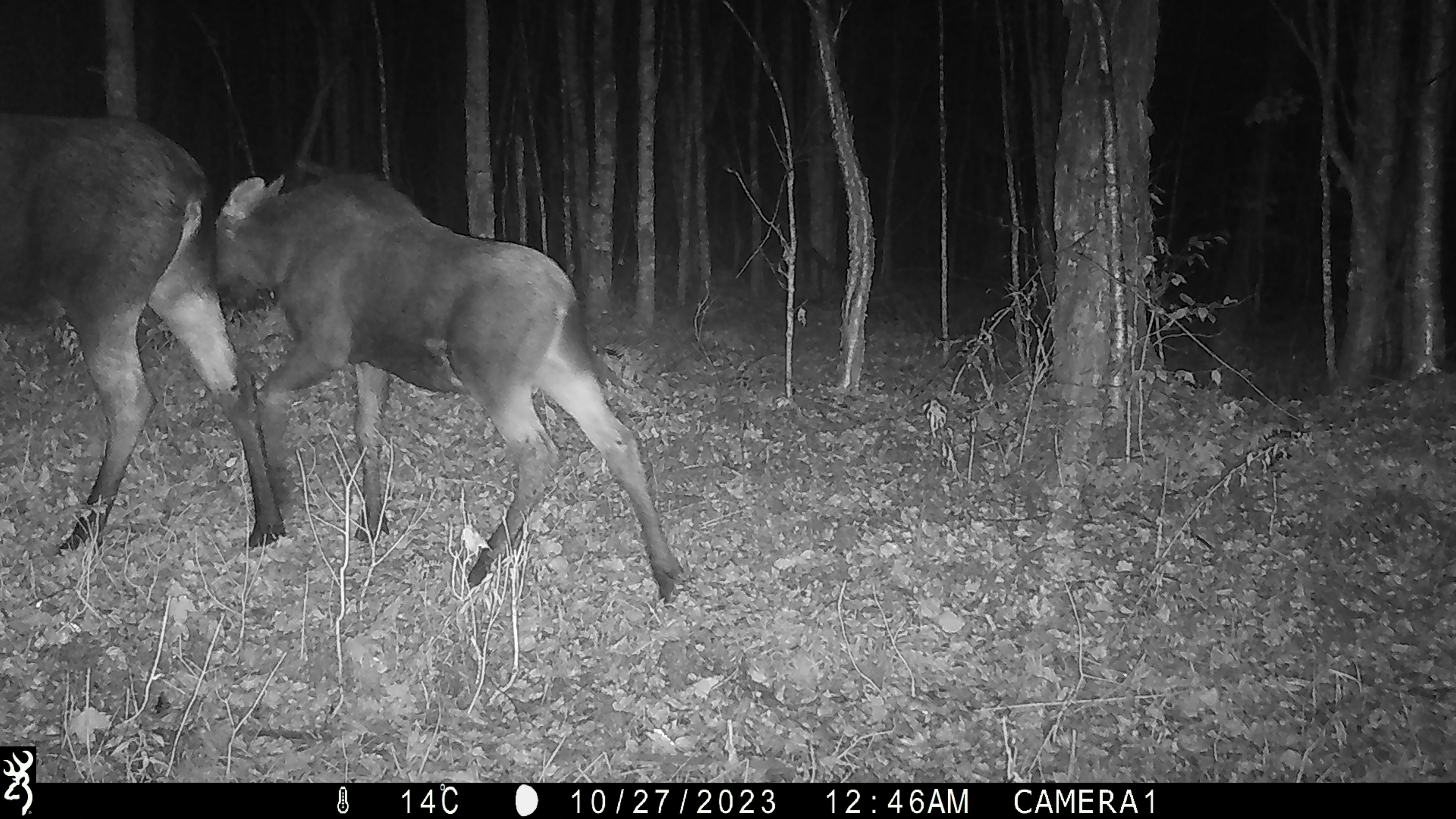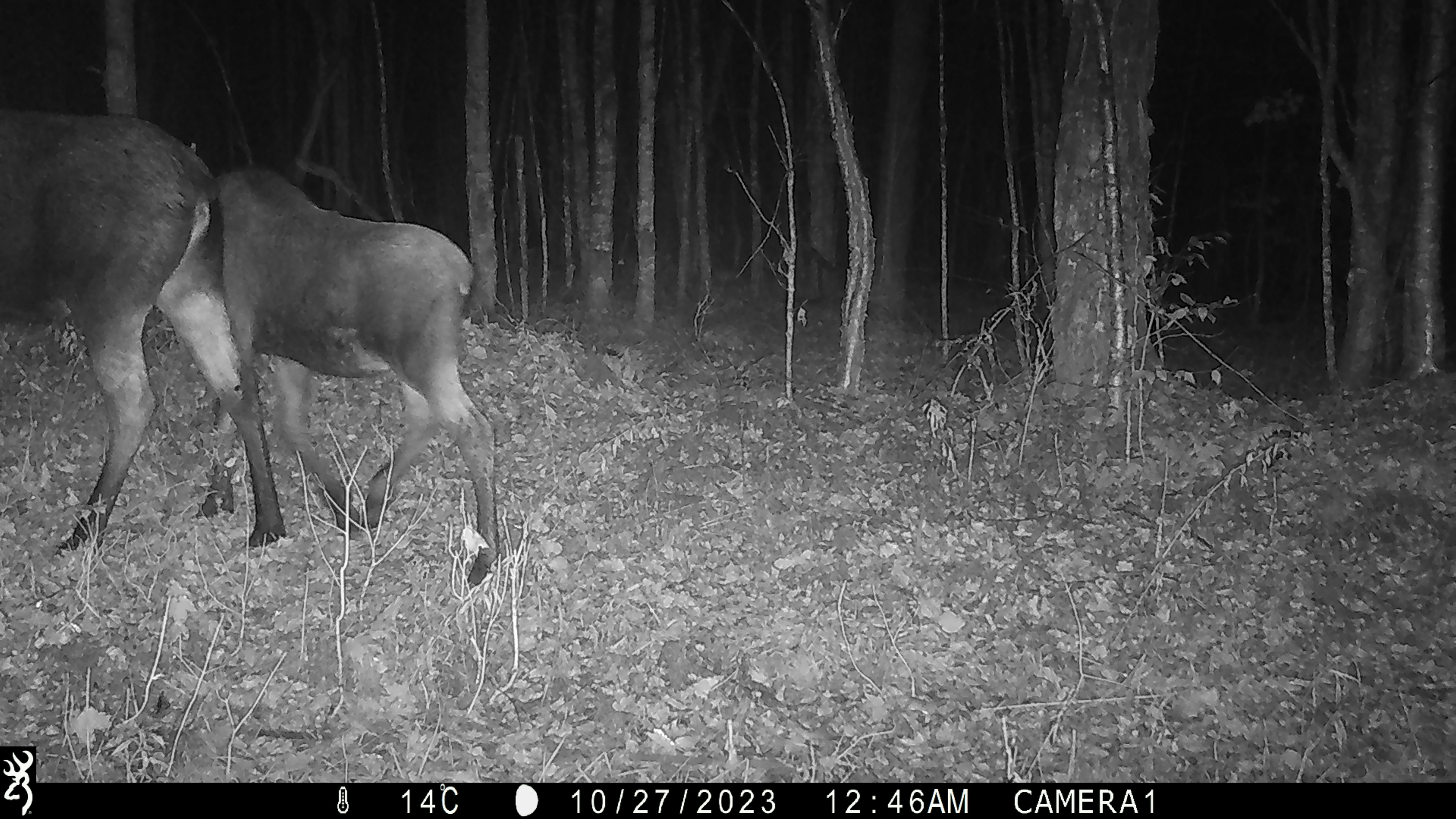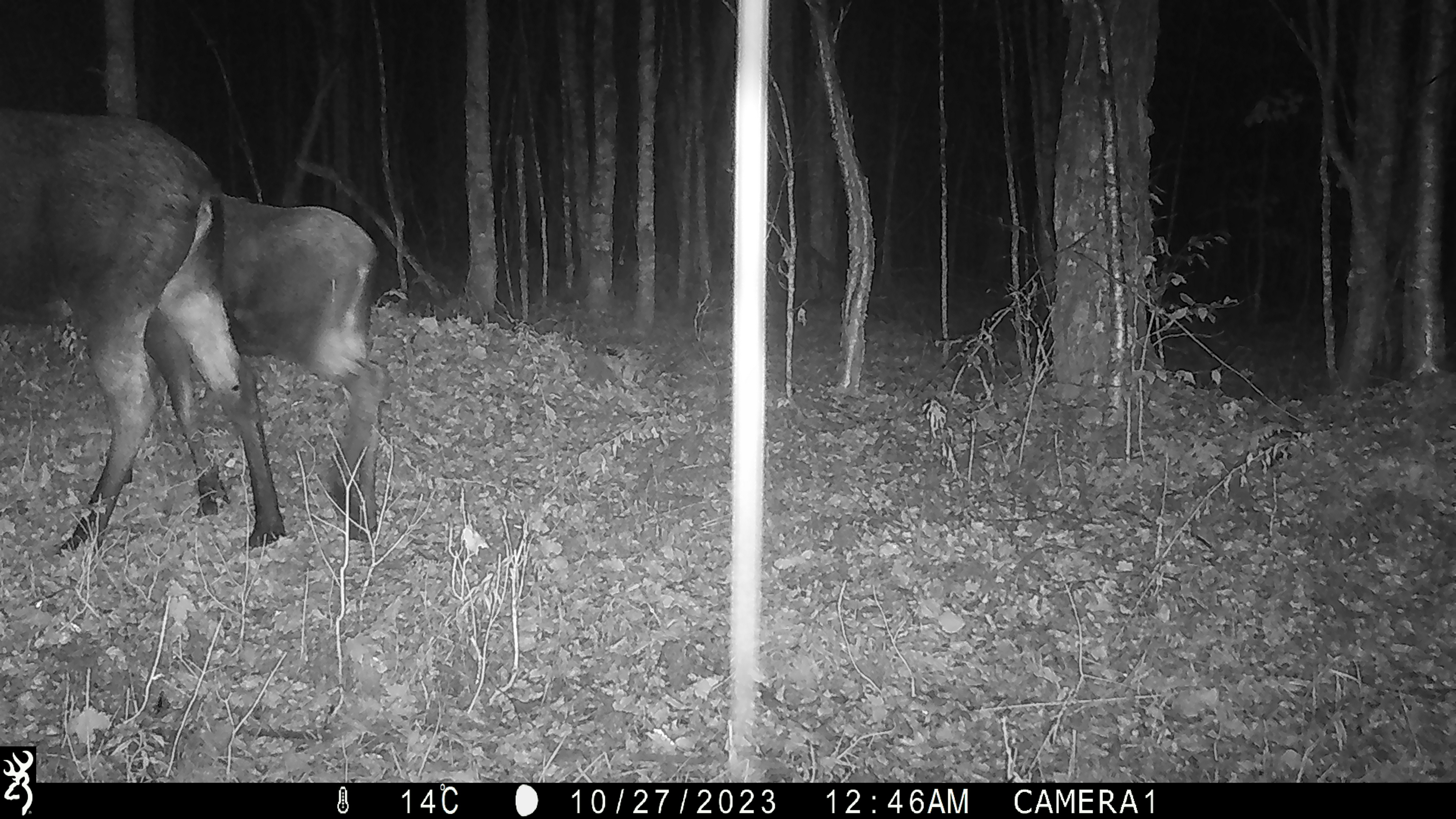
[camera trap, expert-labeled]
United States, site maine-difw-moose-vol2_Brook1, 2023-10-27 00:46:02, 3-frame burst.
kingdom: Animalia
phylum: Chordata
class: Mammalia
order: Artiodactyla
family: Cervidae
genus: Alces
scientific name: Alces alces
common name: moose